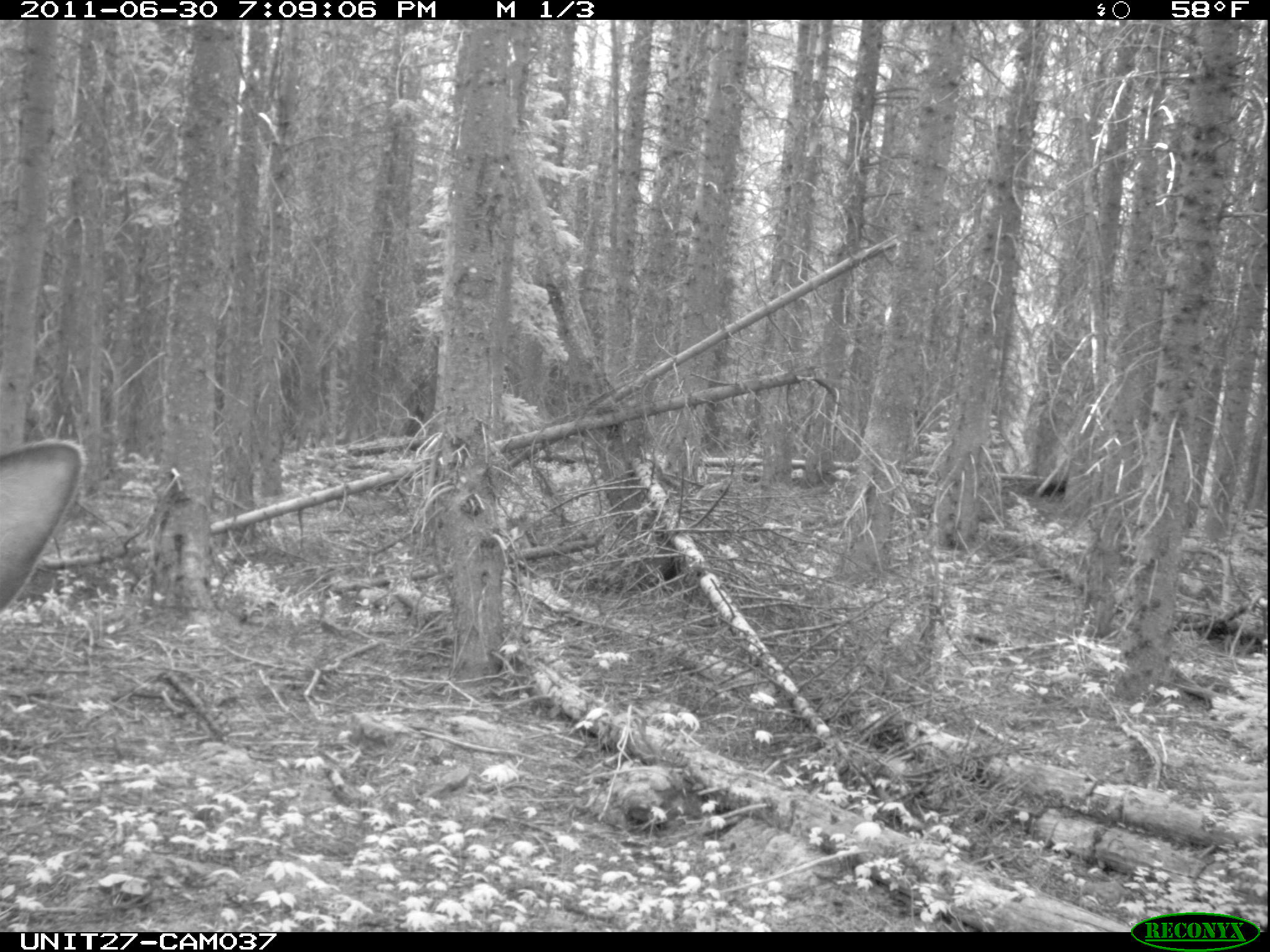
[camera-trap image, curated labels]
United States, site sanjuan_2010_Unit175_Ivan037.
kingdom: Animalia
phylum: Chordata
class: Mammalia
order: Artiodactyla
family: Cervidae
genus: Cervus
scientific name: Cervus elaphus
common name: red deer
Cervus elaphus (red deer).